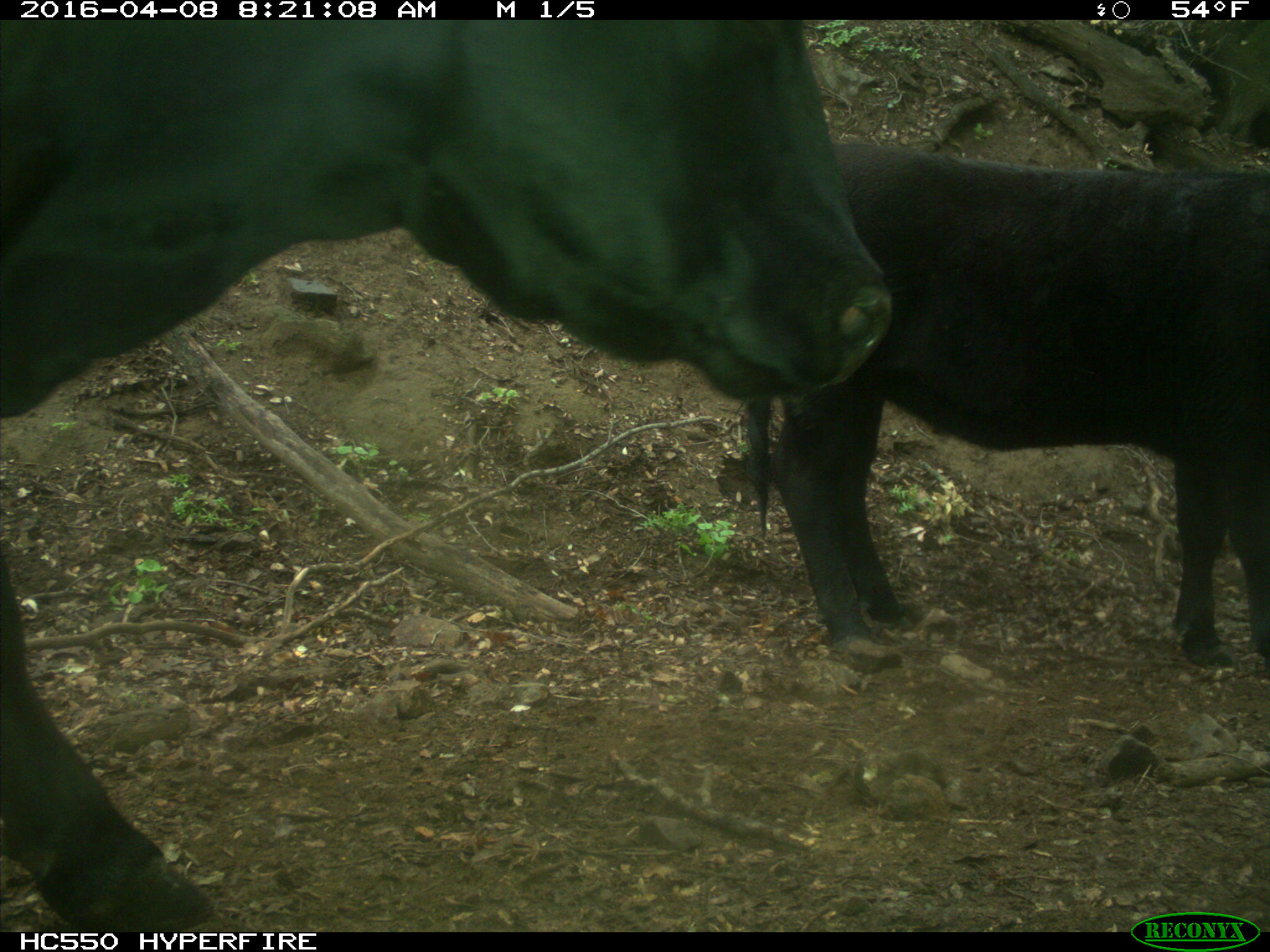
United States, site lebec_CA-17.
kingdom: Animalia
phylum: Chordata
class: Mammalia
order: Artiodactyla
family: Bovidae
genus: Bos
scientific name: Bos taurus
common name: domestic cow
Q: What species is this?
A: Bos taurus (domestic cow).